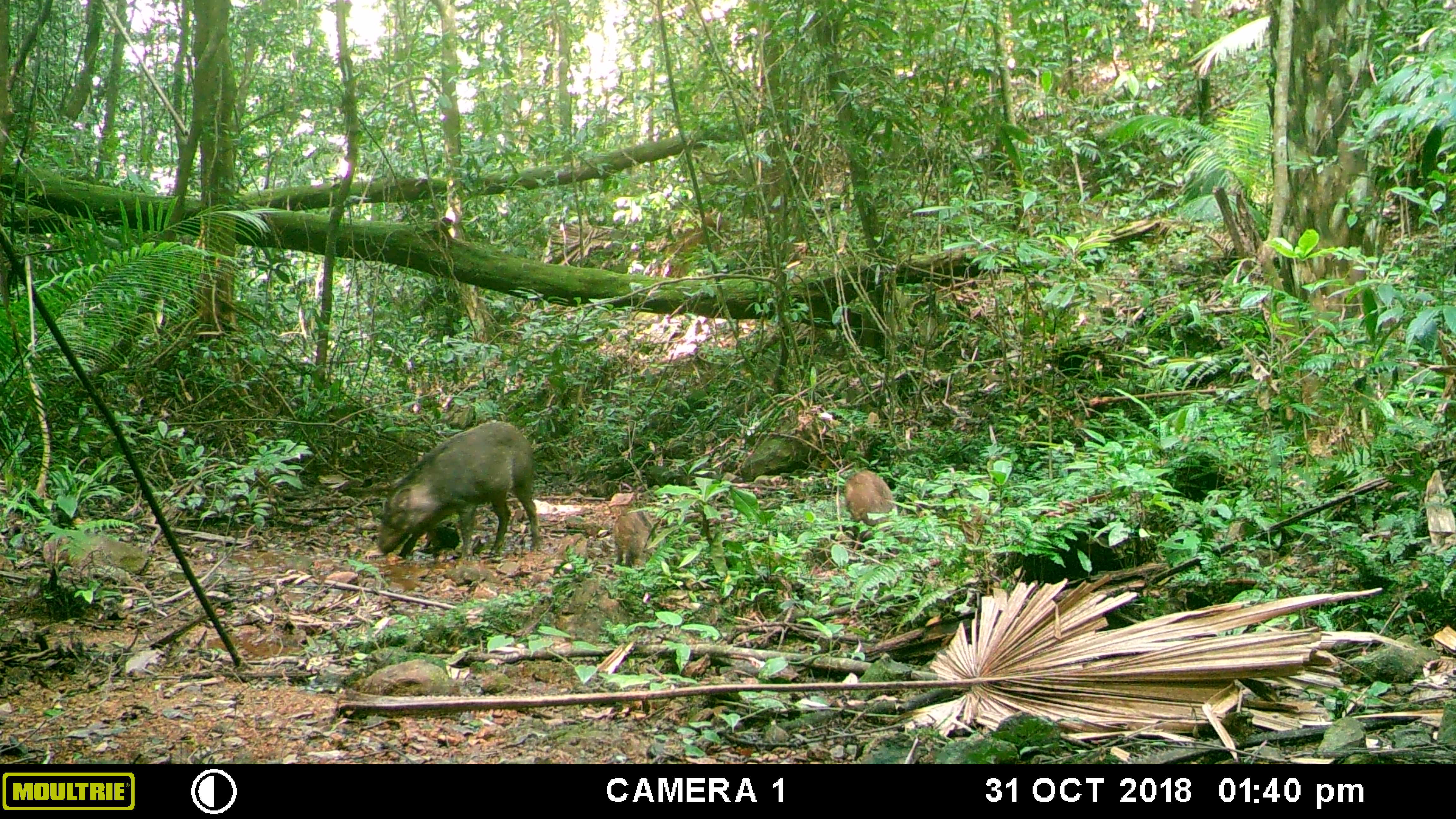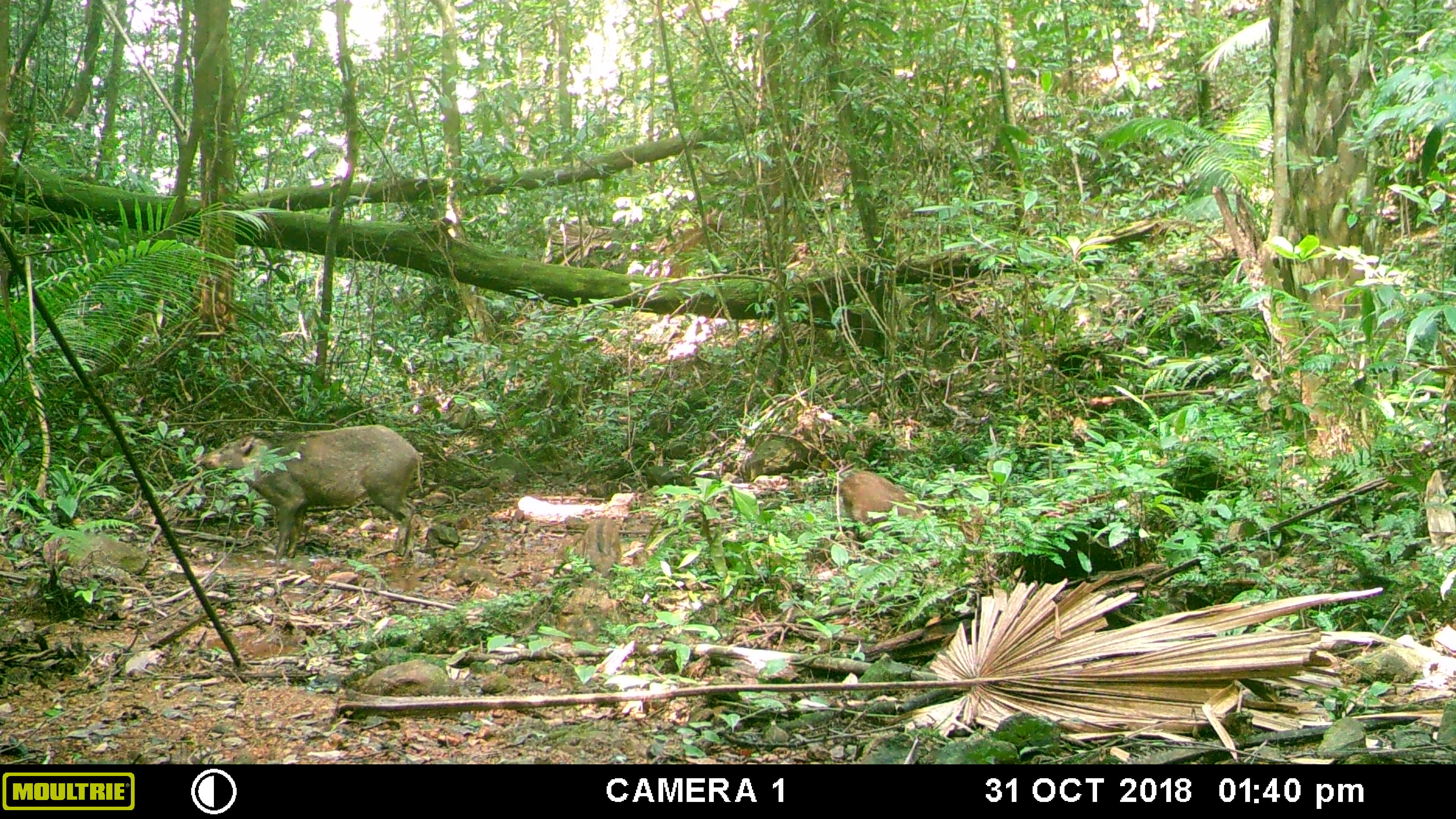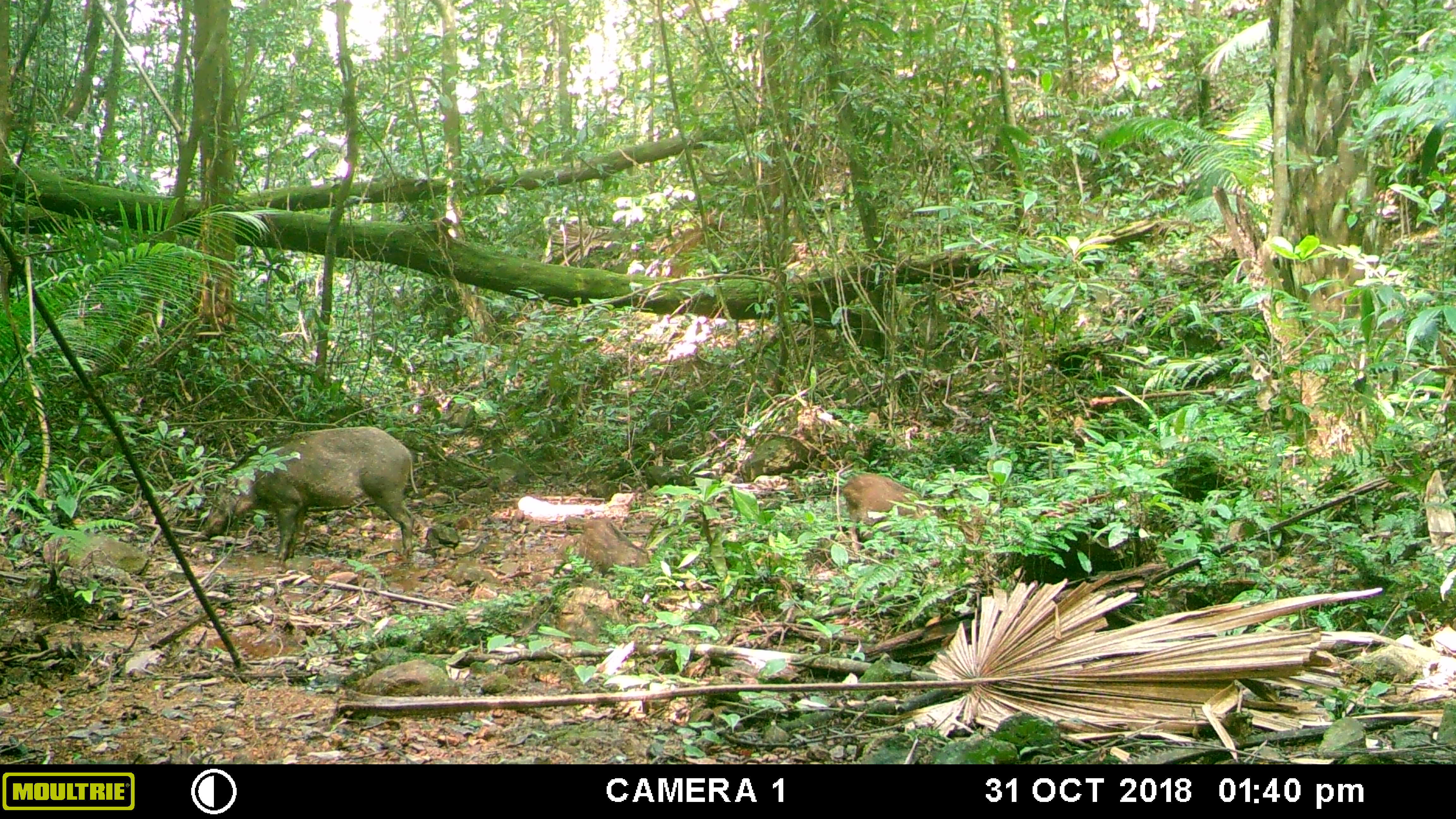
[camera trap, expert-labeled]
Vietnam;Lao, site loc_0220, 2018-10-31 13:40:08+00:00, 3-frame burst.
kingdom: Animalia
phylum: Chordata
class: Mammalia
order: Artiodactyla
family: Suidae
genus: Sus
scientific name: Sus scrofa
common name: eurasian wild pig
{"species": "eurasian wild pig (Sus scrofa)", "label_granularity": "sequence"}